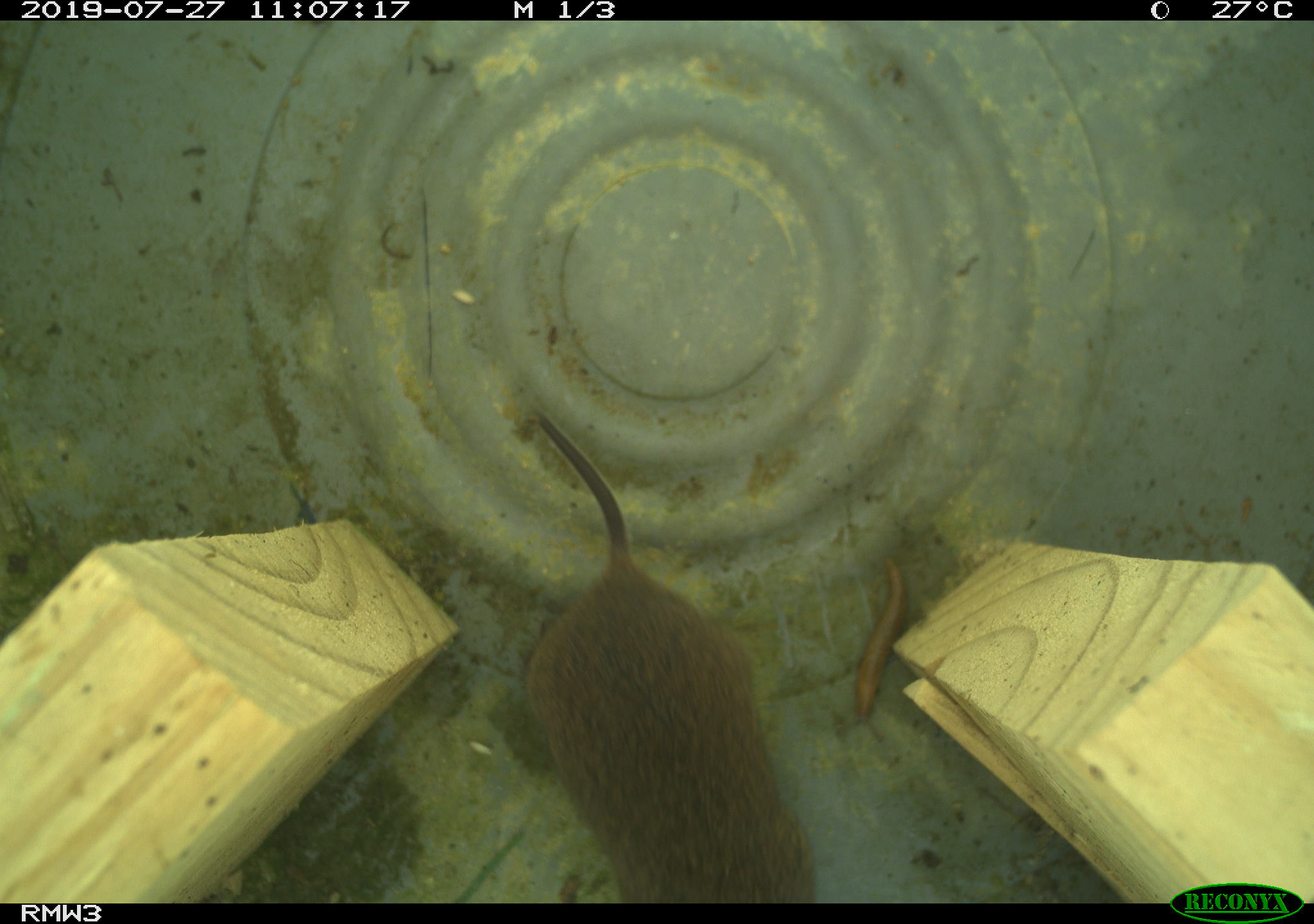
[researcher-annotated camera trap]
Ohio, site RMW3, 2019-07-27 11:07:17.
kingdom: Animalia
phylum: Chordata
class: Mammalia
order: Rodentia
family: Cricetidae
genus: Microtus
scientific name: Microtus pennsylvanicus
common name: meadow vole